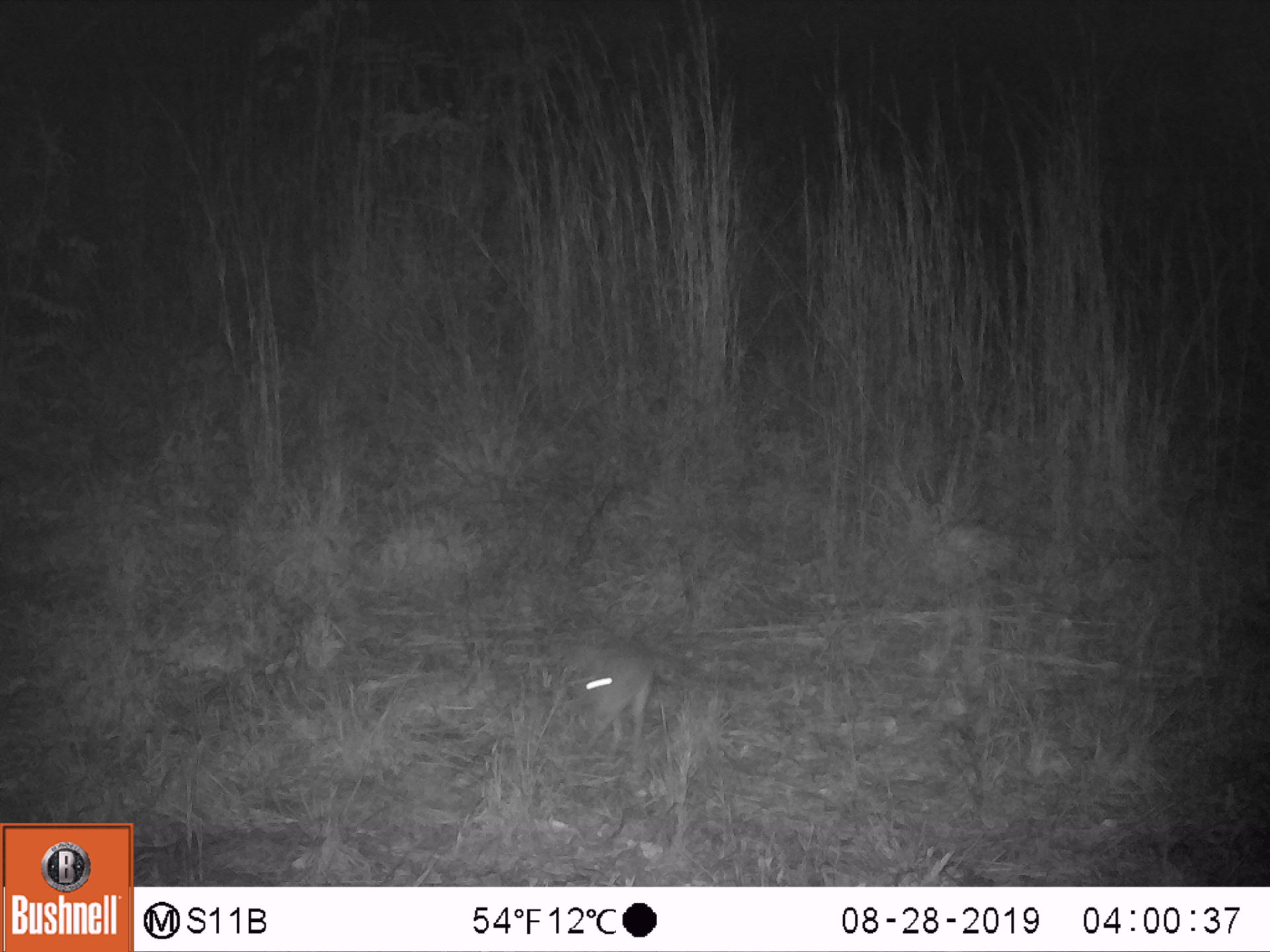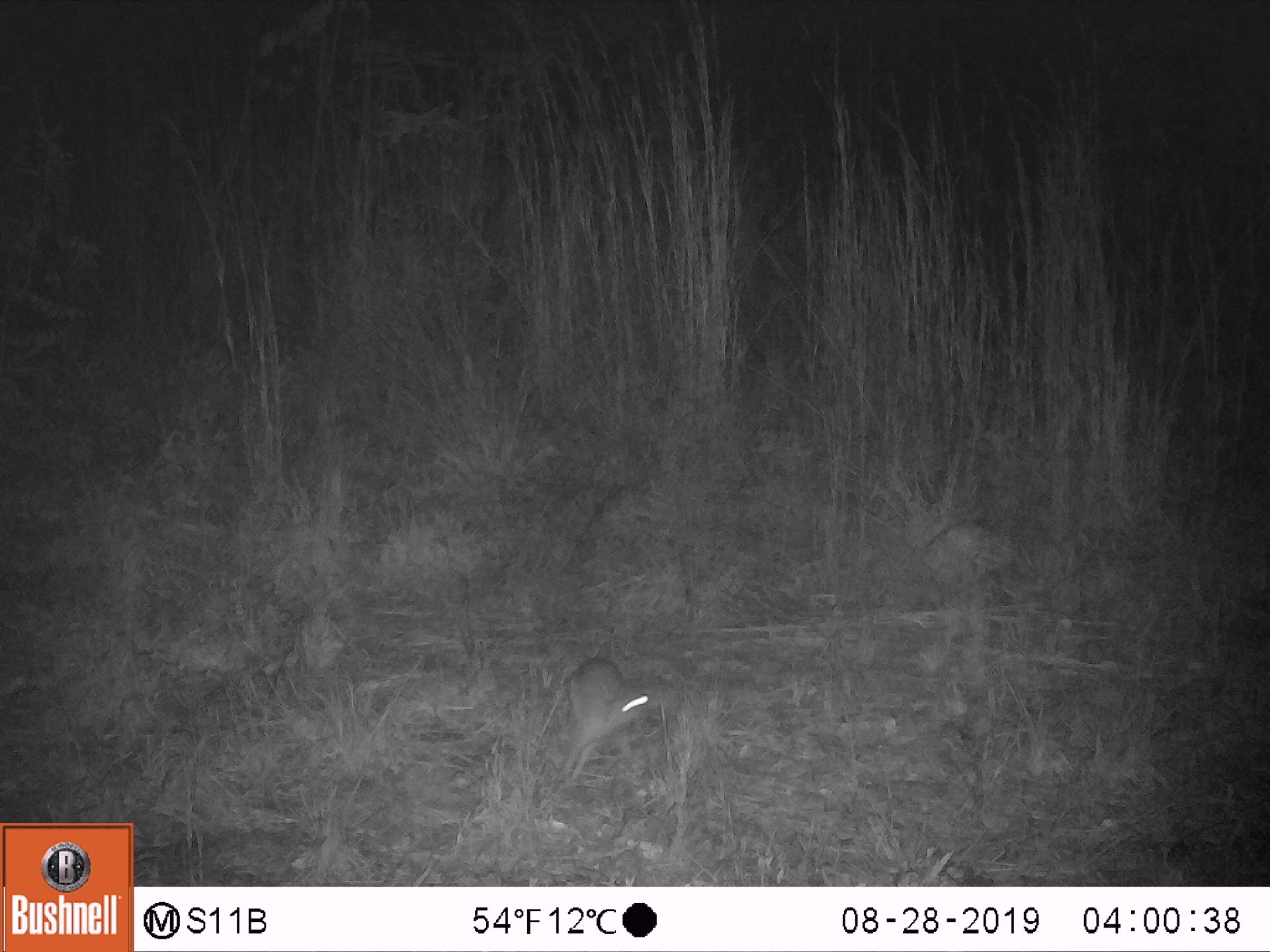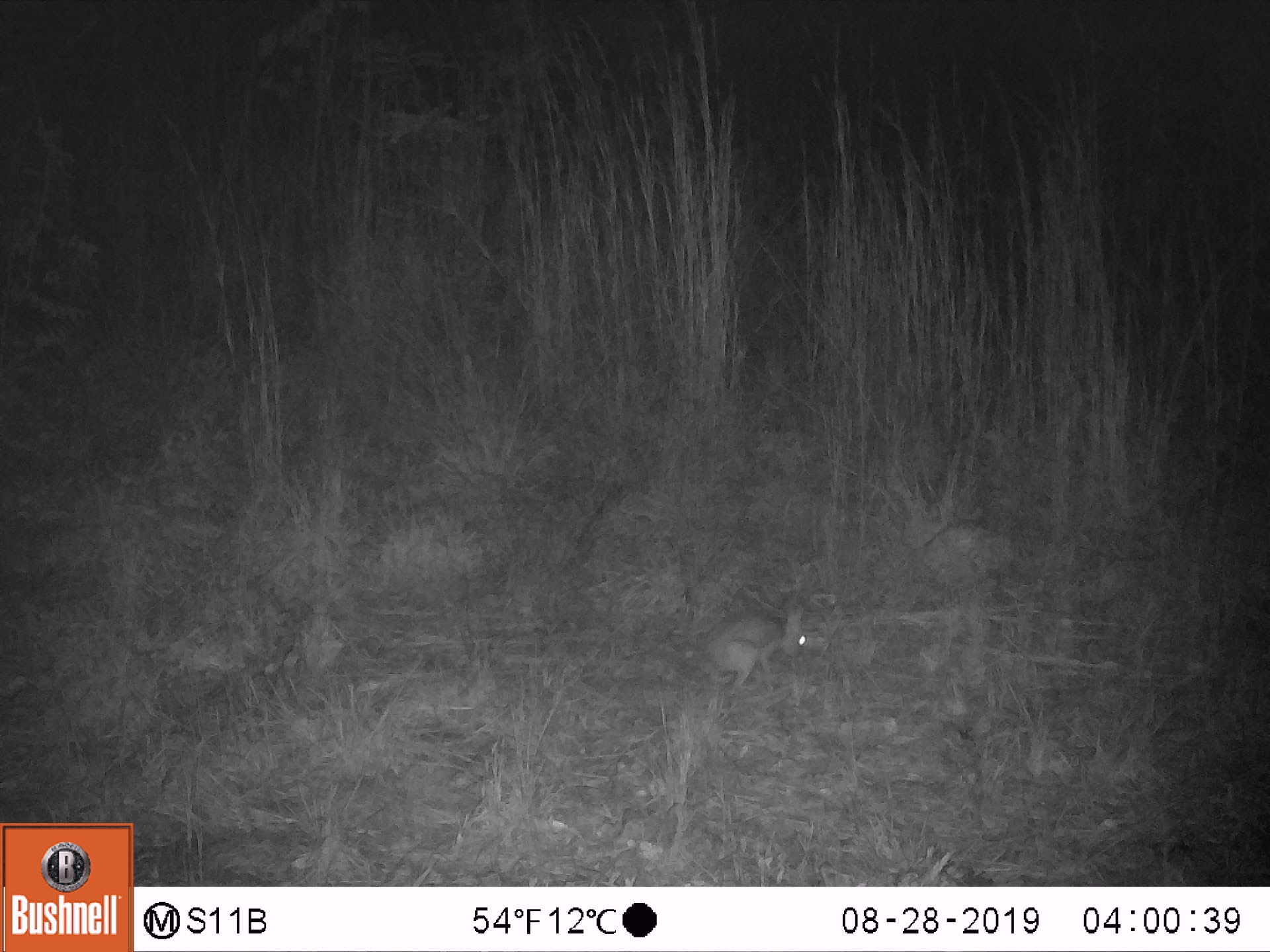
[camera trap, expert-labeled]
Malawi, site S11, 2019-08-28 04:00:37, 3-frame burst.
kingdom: Animalia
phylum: Chordata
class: Mammalia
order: Lagomorpha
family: Leporidae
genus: Lepus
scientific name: Lepus saxatilis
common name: scrub hare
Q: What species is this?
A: Scrub hare (Lepus saxatilis).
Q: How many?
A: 1.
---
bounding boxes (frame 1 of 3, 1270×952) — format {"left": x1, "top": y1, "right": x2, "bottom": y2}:
scrub hare: {"left": 563, "top": 639, "right": 661, "bottom": 761}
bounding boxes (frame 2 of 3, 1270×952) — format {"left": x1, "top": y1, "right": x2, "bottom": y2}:
scrub hare: {"left": 554, "top": 653, "right": 664, "bottom": 786}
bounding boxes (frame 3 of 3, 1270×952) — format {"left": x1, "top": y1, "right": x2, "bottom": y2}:
scrub hare: {"left": 704, "top": 592, "right": 812, "bottom": 692}